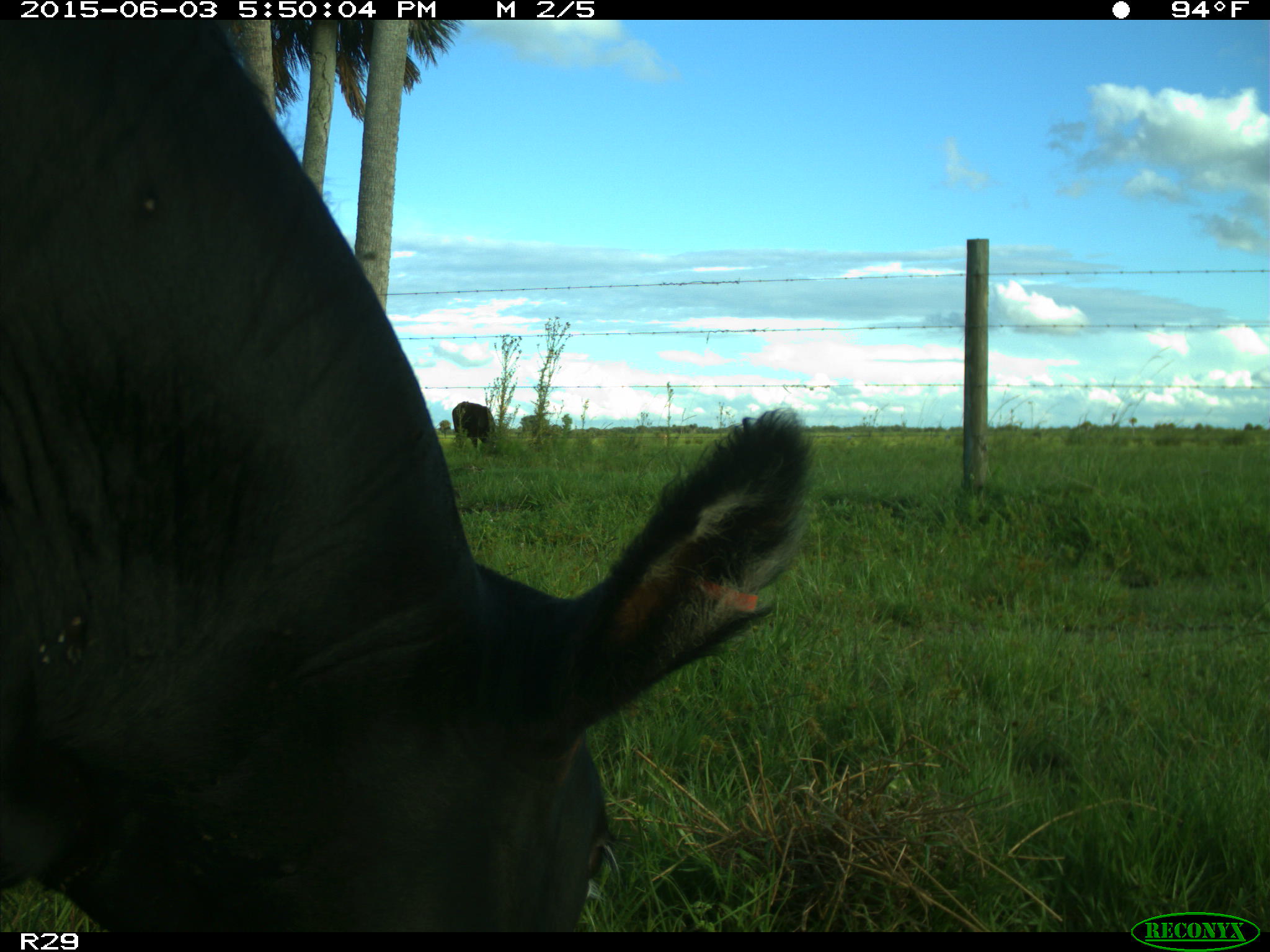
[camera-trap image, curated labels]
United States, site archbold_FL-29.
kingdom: Animalia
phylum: Chordata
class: Mammalia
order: Artiodactyla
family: Bovidae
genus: Bos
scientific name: Bos taurus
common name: domestic cow